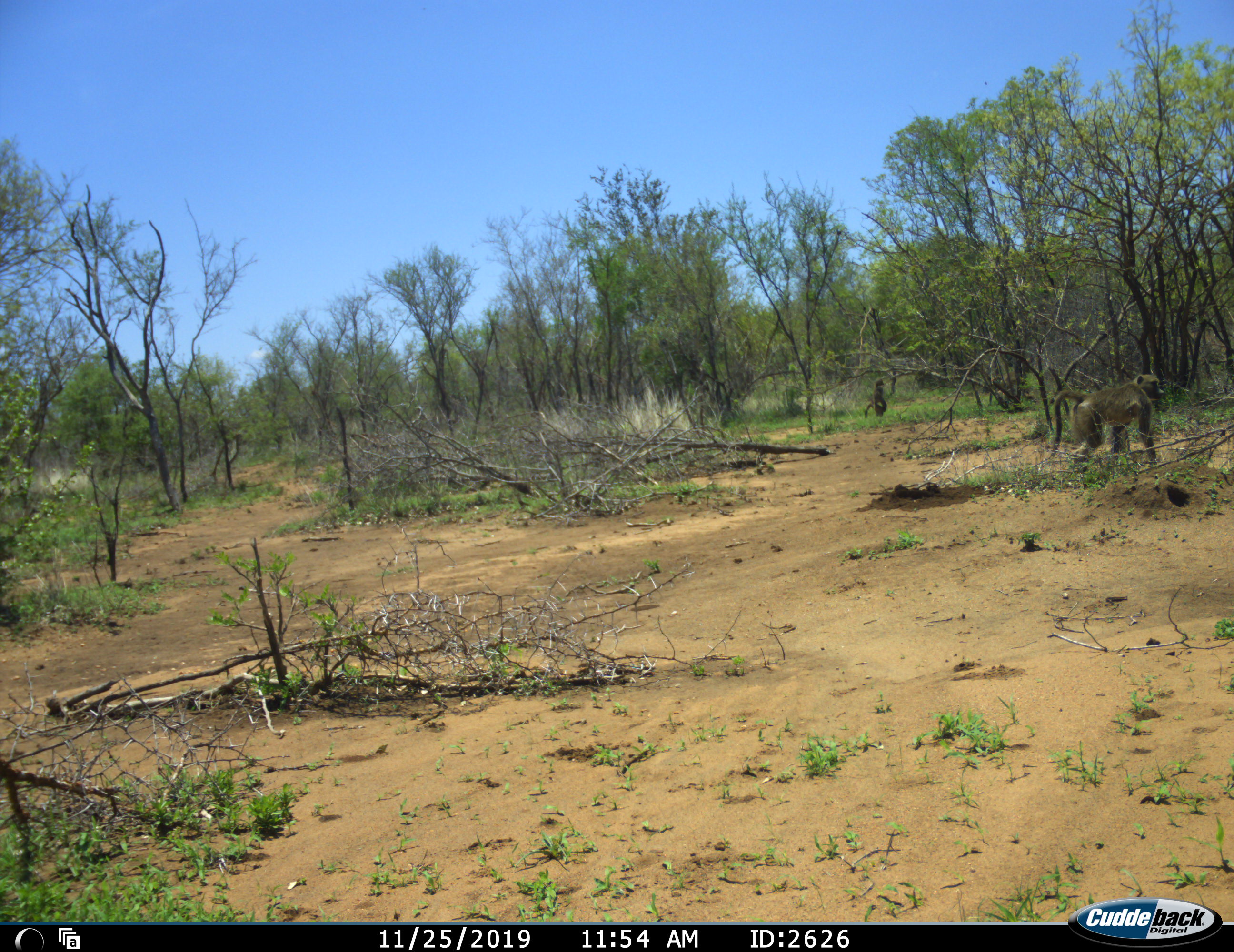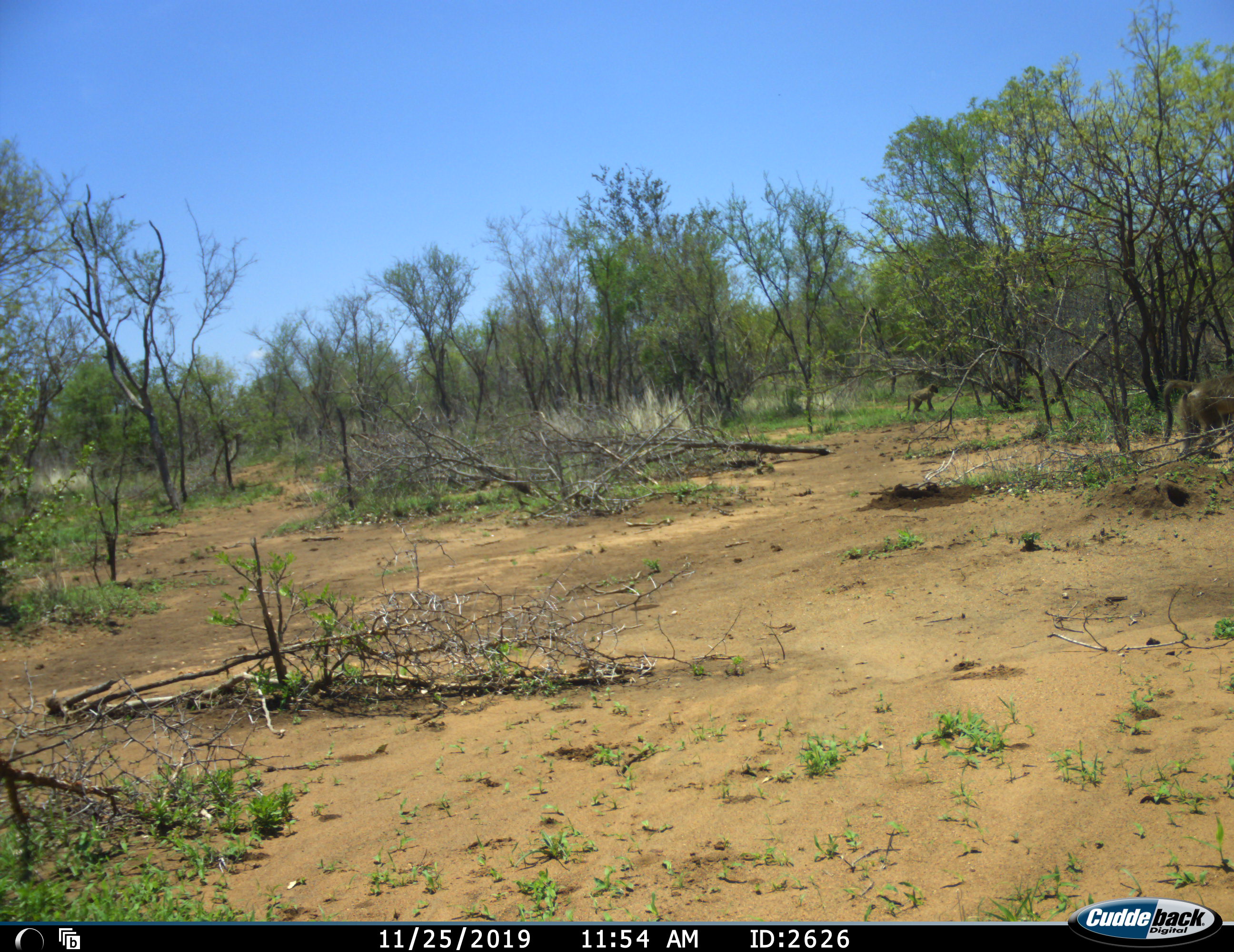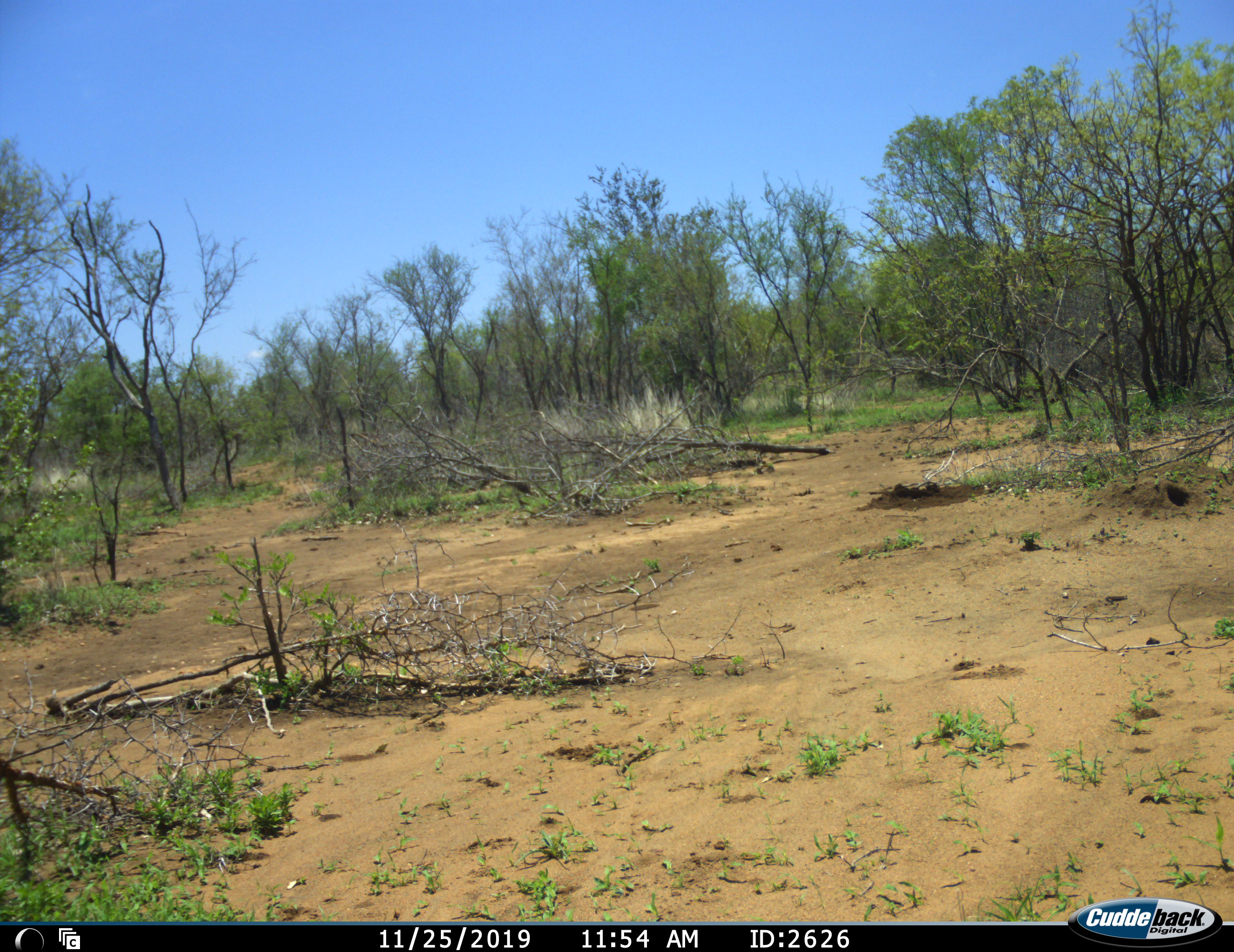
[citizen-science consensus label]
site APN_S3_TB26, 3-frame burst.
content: unidentified animal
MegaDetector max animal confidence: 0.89